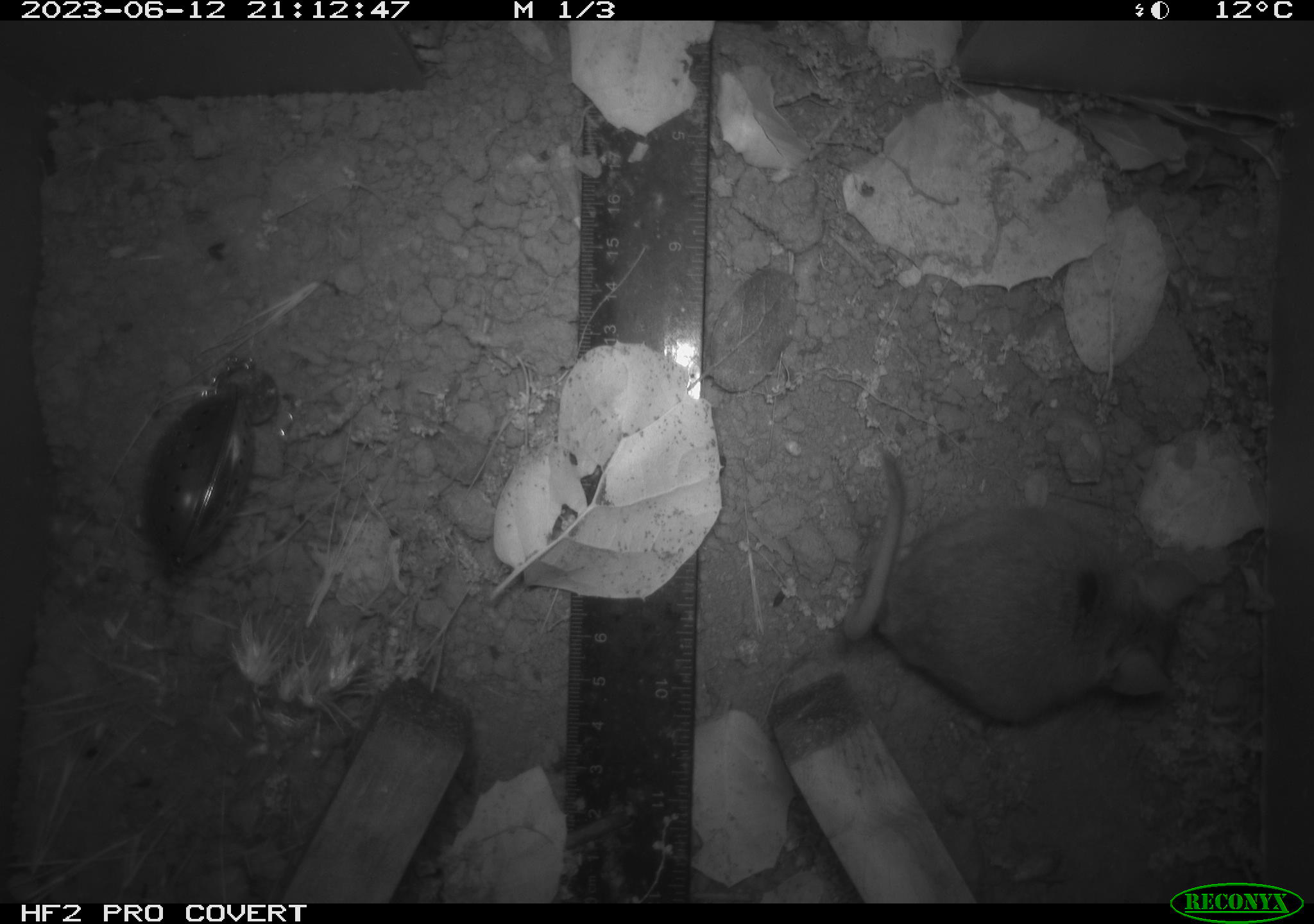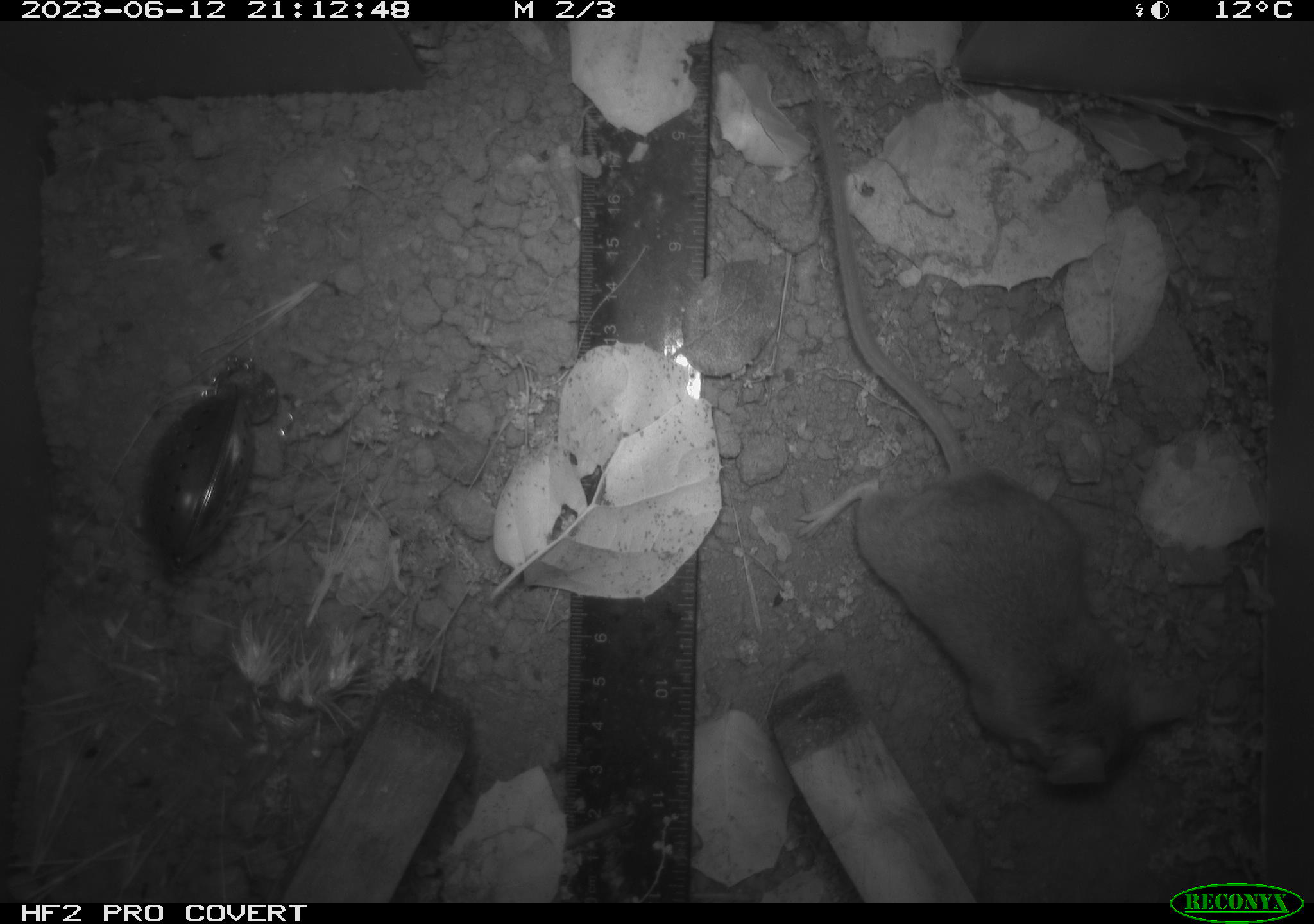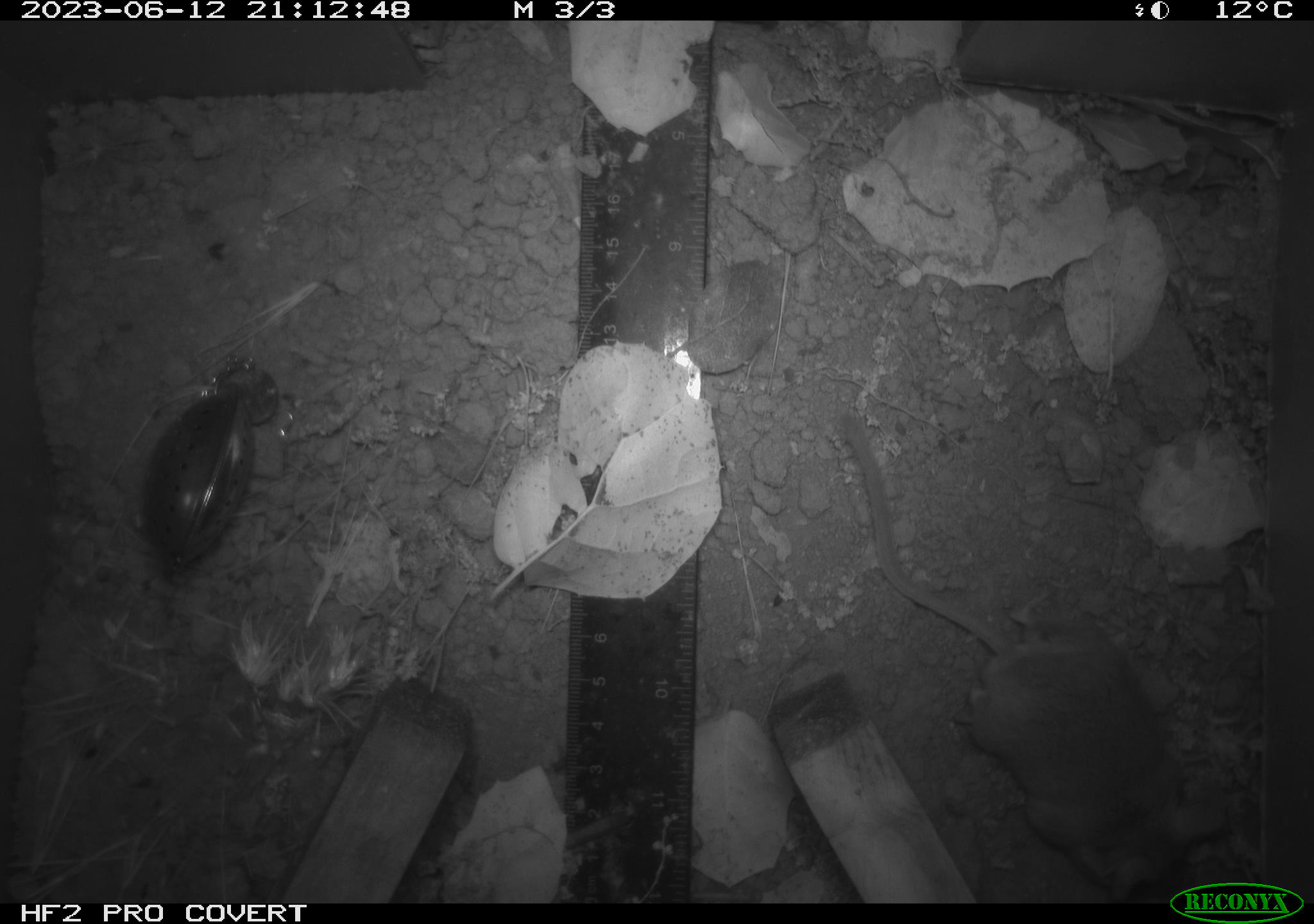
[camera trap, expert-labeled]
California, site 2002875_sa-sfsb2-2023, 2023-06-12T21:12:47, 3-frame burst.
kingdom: Animalia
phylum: Chordata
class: Mammalia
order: Rodentia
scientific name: Rodentia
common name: mouse species